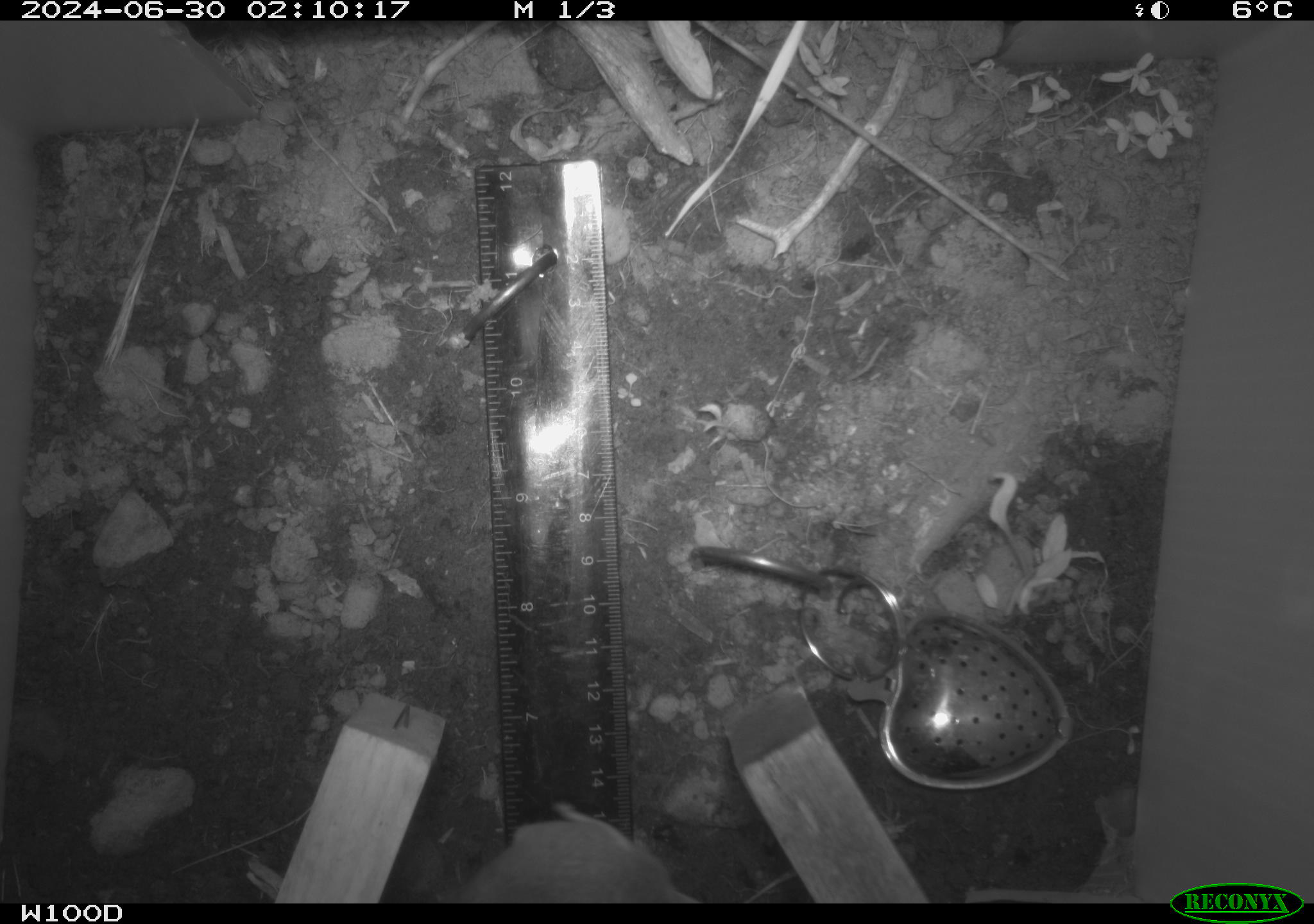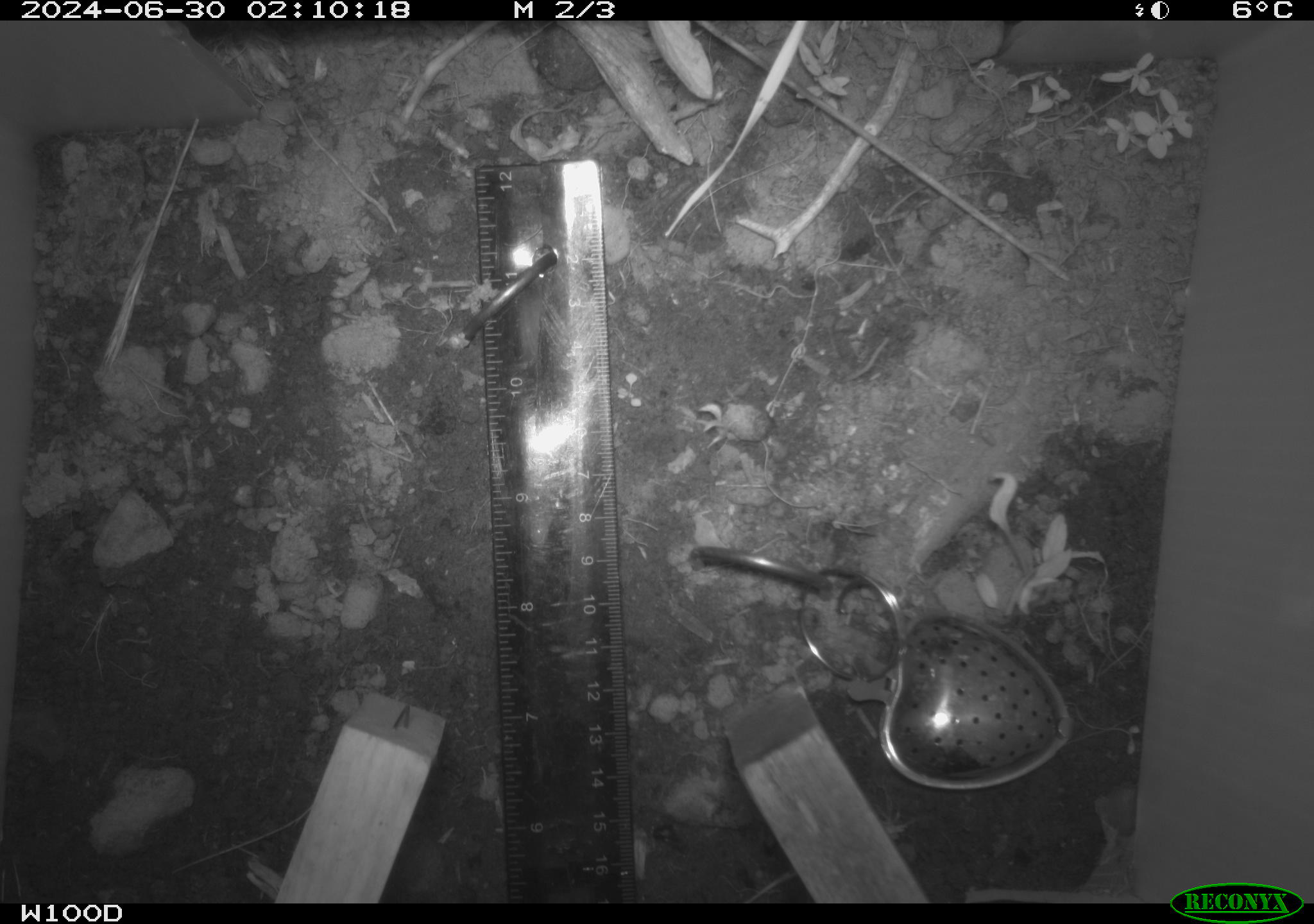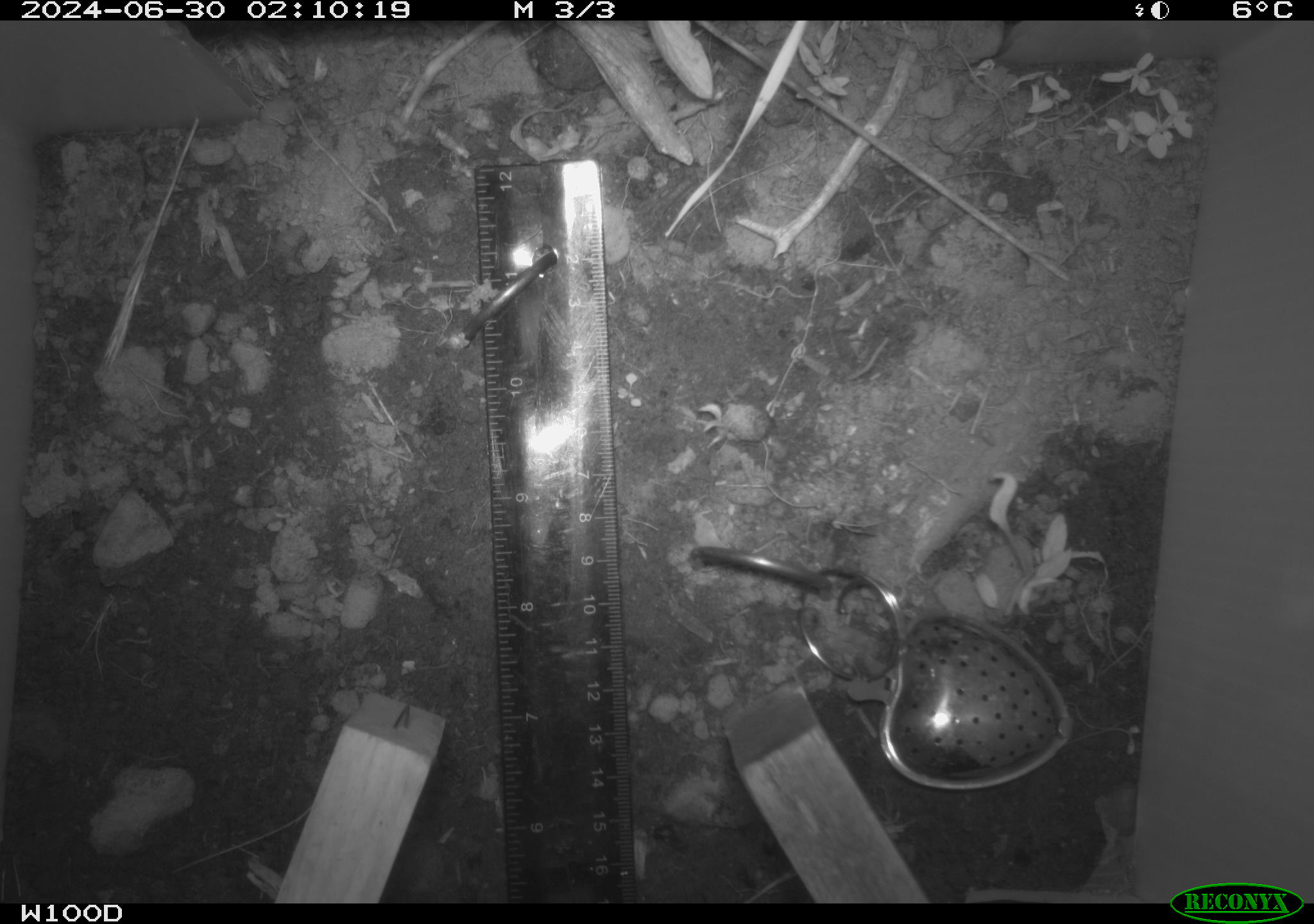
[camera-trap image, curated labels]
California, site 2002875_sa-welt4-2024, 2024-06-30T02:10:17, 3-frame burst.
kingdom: Animalia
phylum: Chordata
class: Mammalia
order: Rodentia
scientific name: Rodentia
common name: rodent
Rodent (Rodentia).